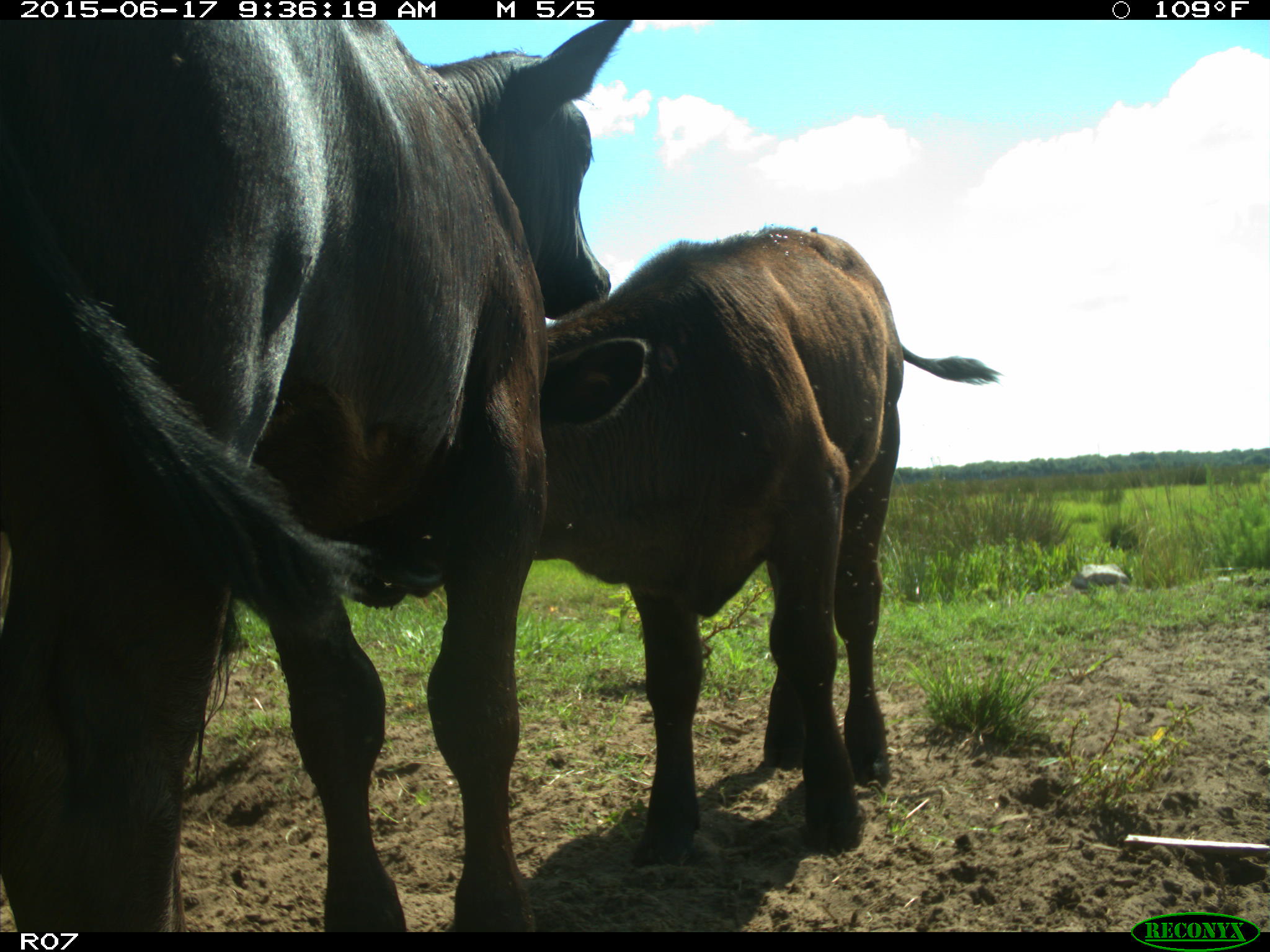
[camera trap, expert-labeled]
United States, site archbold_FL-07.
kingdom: Animalia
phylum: Chordata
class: Mammalia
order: Artiodactyla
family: Bovidae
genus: Bos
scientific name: Bos taurus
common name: domestic cow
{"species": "Bos taurus (domestic cow)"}